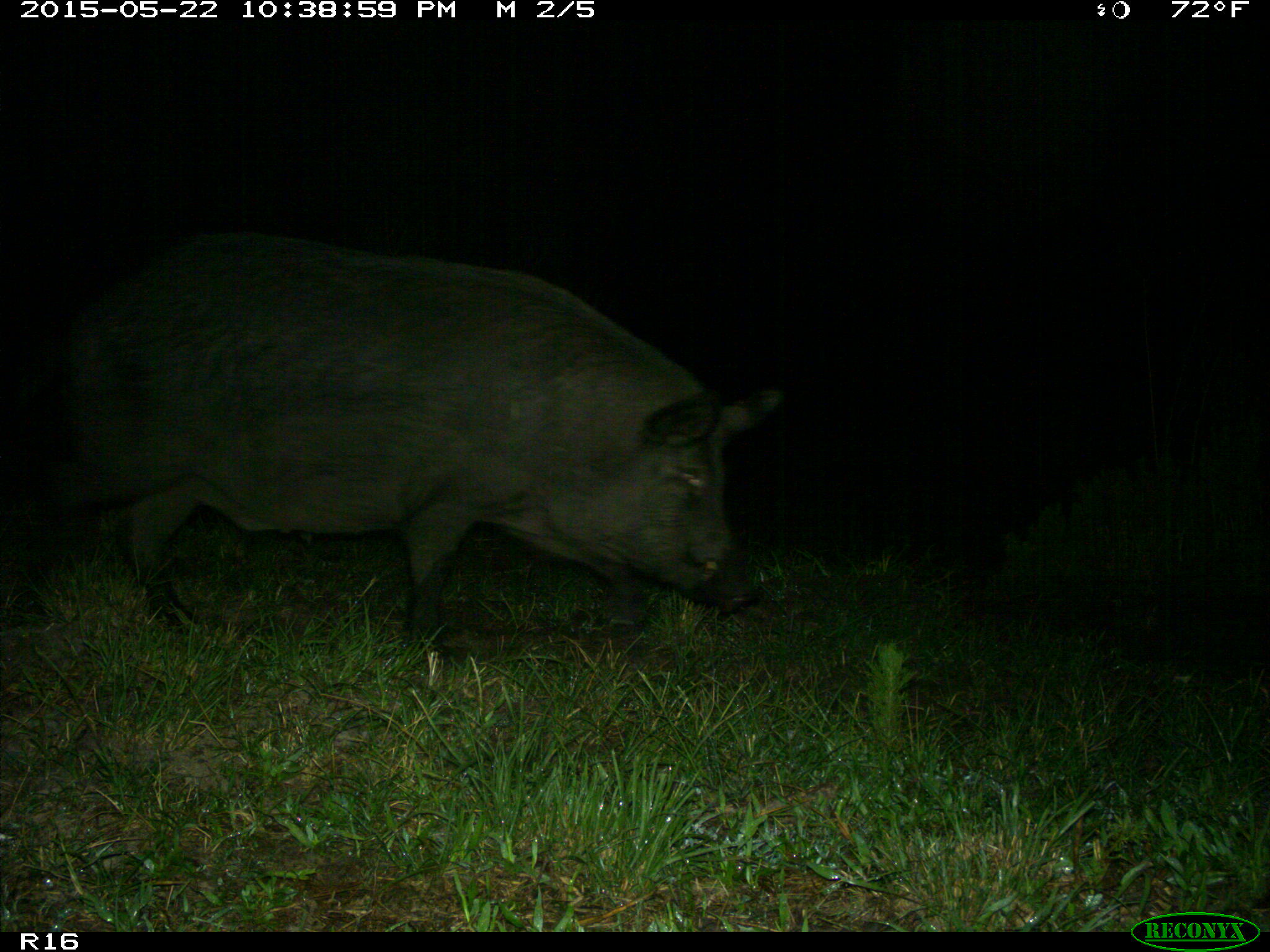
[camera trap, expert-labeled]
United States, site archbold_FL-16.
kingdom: Animalia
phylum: Chordata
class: Mammalia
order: Artiodactyla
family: Suidae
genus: Sus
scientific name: Sus scrofa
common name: wild boar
Sus scrofa (wild boar).